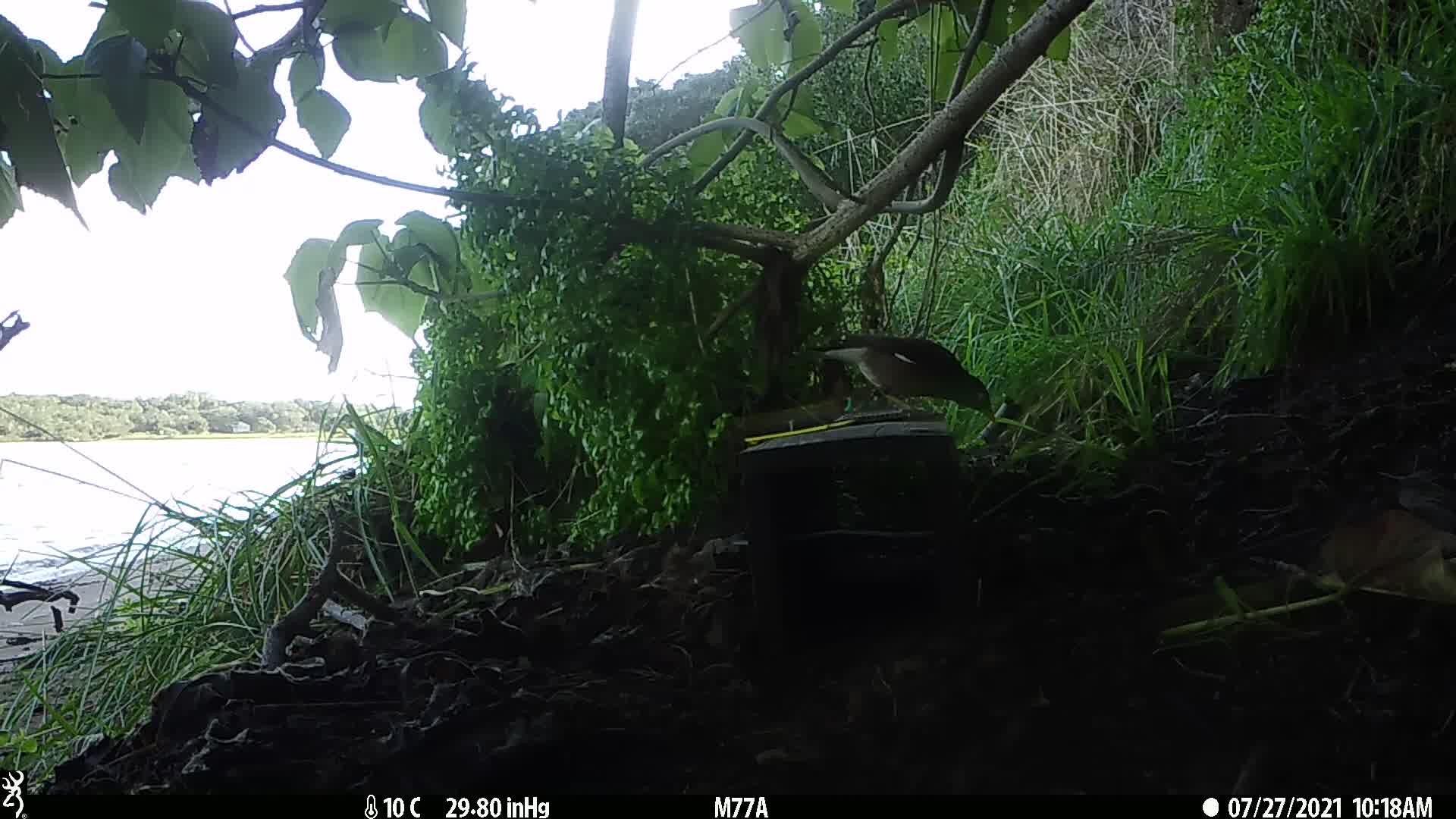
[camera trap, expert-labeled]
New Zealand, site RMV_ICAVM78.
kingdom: Animalia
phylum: Chordata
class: Aves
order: Passeriformes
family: Sturnidae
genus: Acridotheres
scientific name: Acridotheres tristis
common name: common myna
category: myna